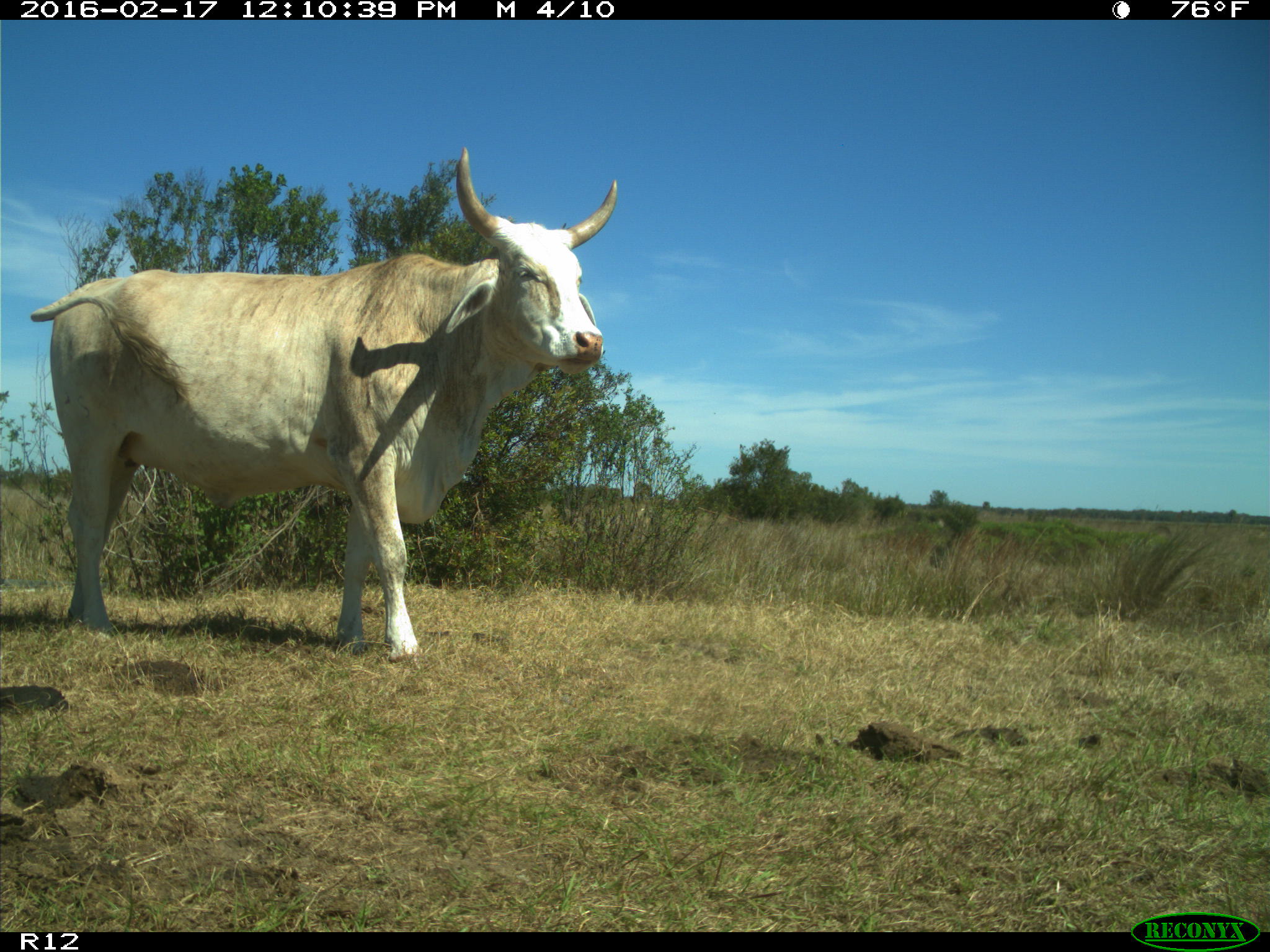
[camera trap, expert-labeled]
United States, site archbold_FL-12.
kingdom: Animalia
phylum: Chordata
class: Mammalia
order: Artiodactyla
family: Bovidae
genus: Bos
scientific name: Bos taurus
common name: domestic cow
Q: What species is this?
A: Bos taurus (domestic cow).